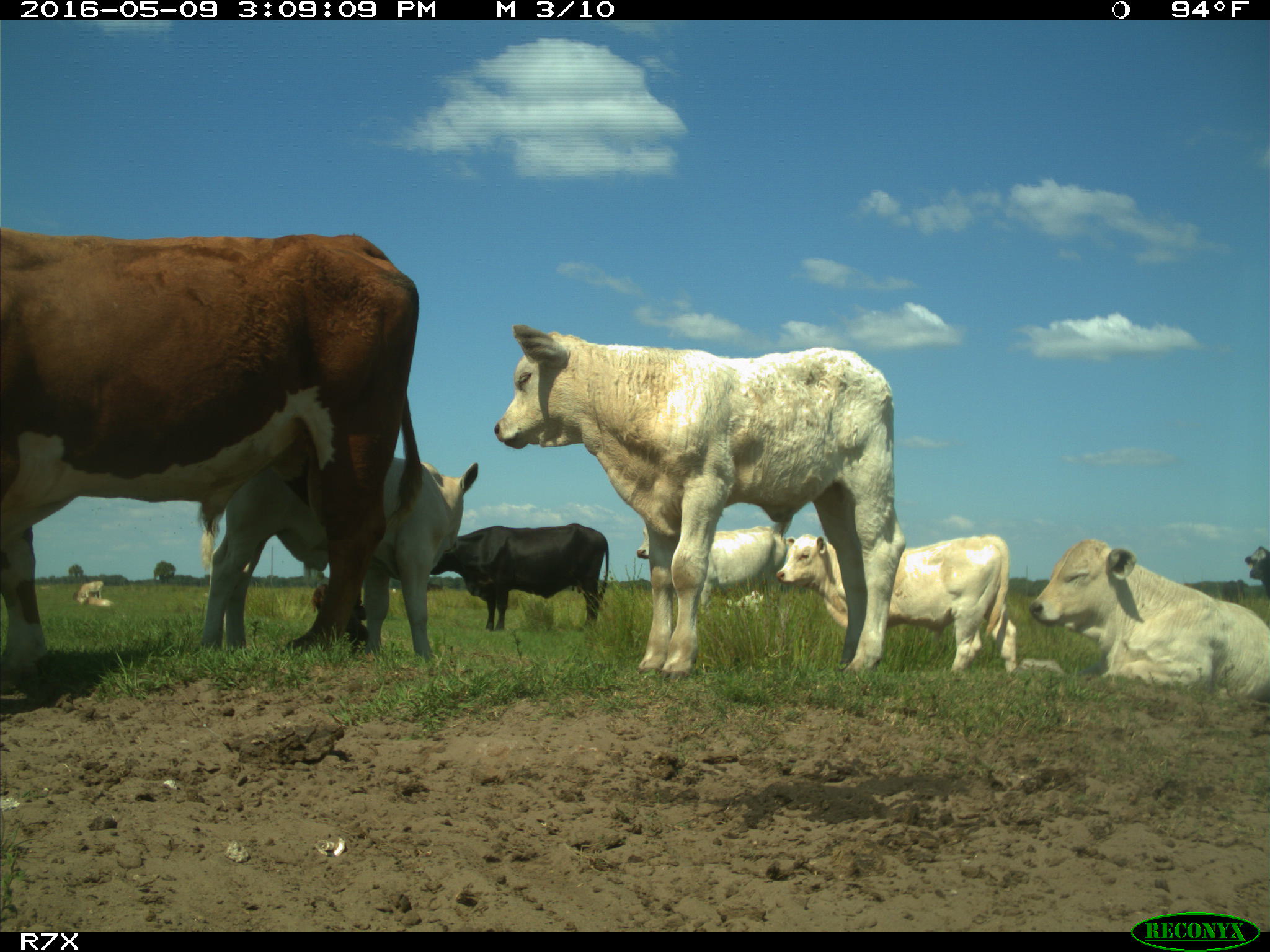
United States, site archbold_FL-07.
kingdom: Animalia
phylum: Chordata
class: Mammalia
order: Artiodactyla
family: Bovidae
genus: Bos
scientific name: Bos taurus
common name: domestic cow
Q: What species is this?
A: Bos taurus (domestic cow).